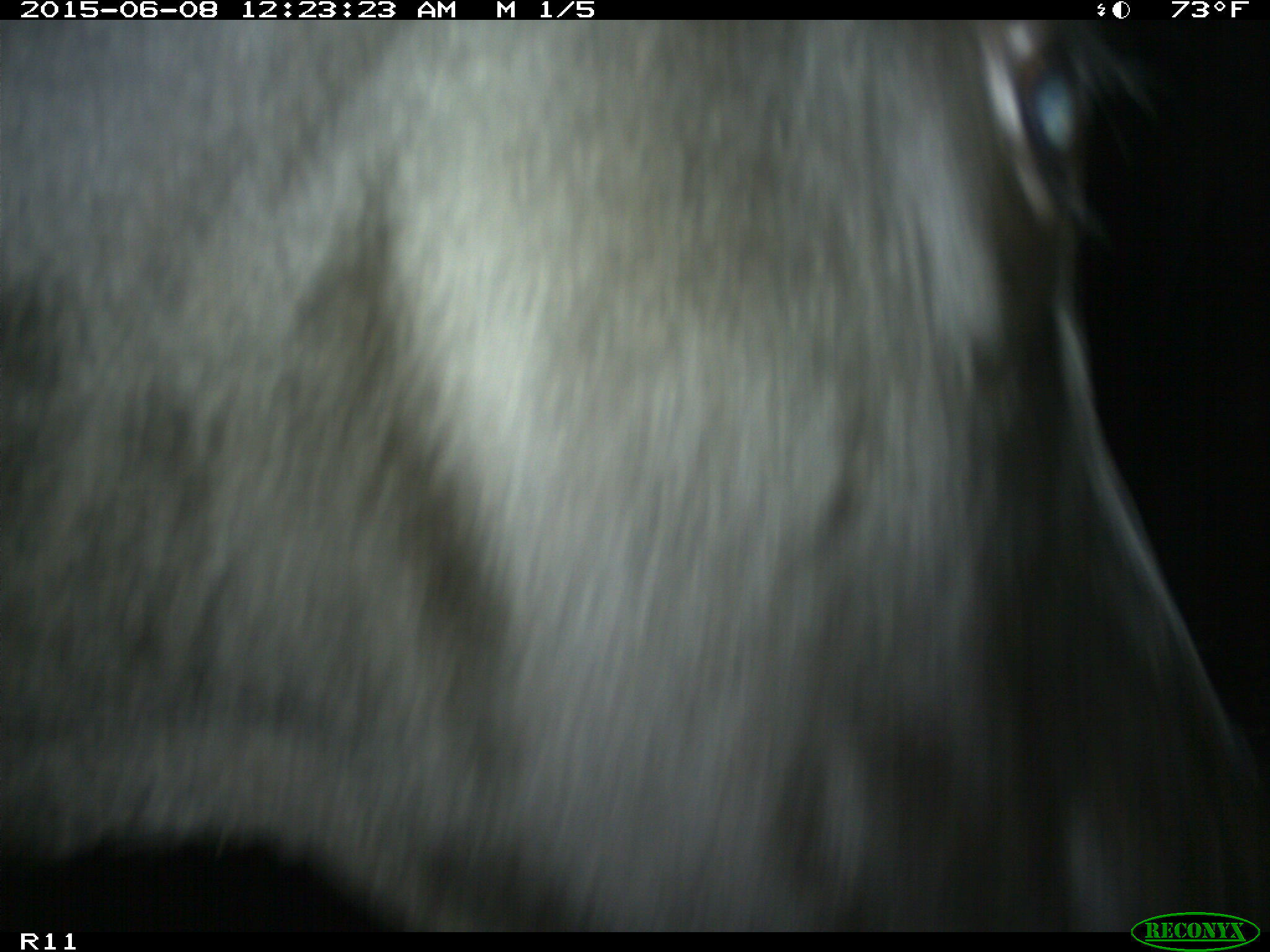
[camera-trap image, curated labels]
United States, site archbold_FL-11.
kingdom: Animalia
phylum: Chordata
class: Mammalia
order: Artiodactyla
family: Bovidae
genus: Bos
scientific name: Bos taurus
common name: domestic cow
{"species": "Bos taurus (domestic cow)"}